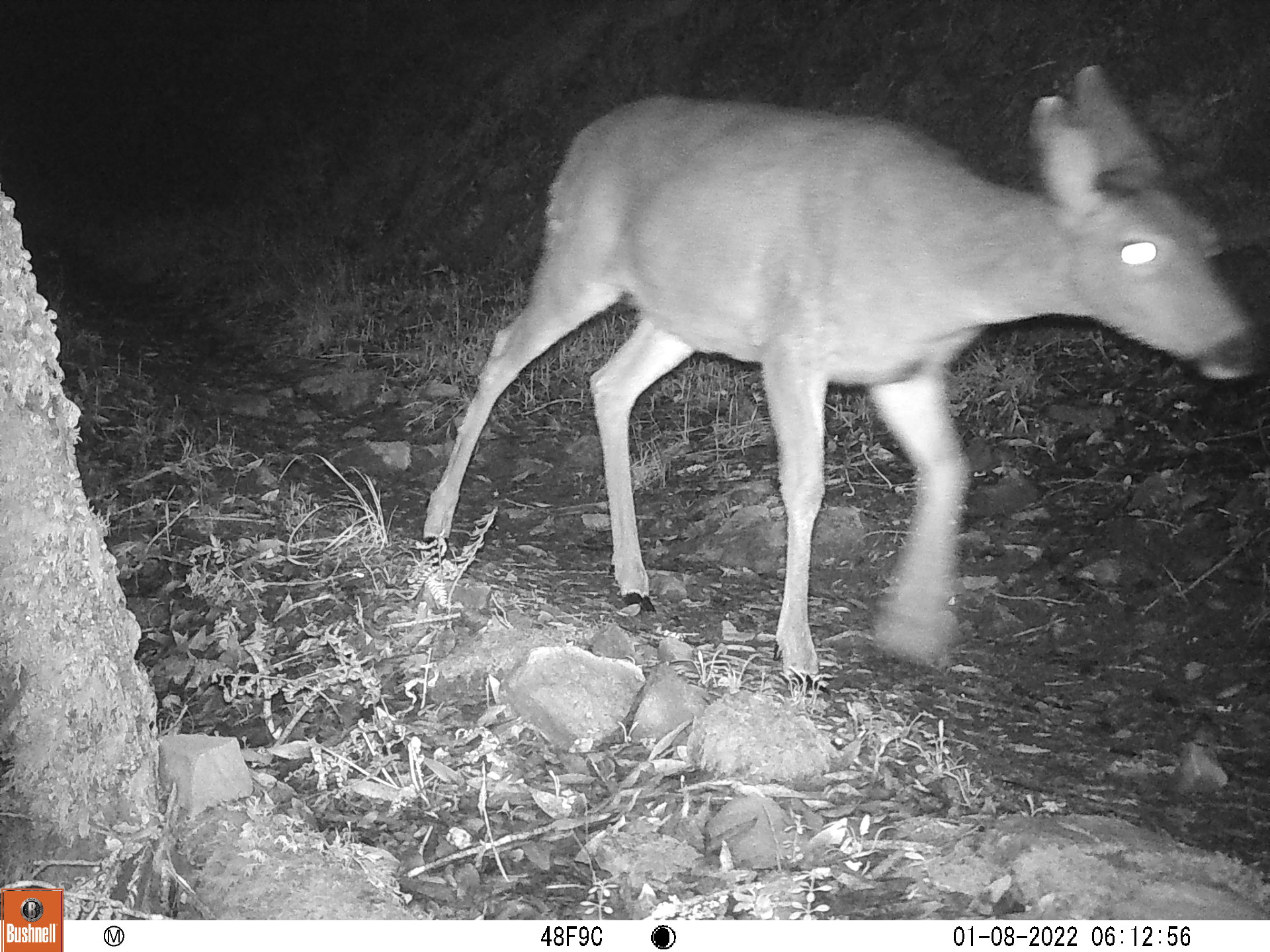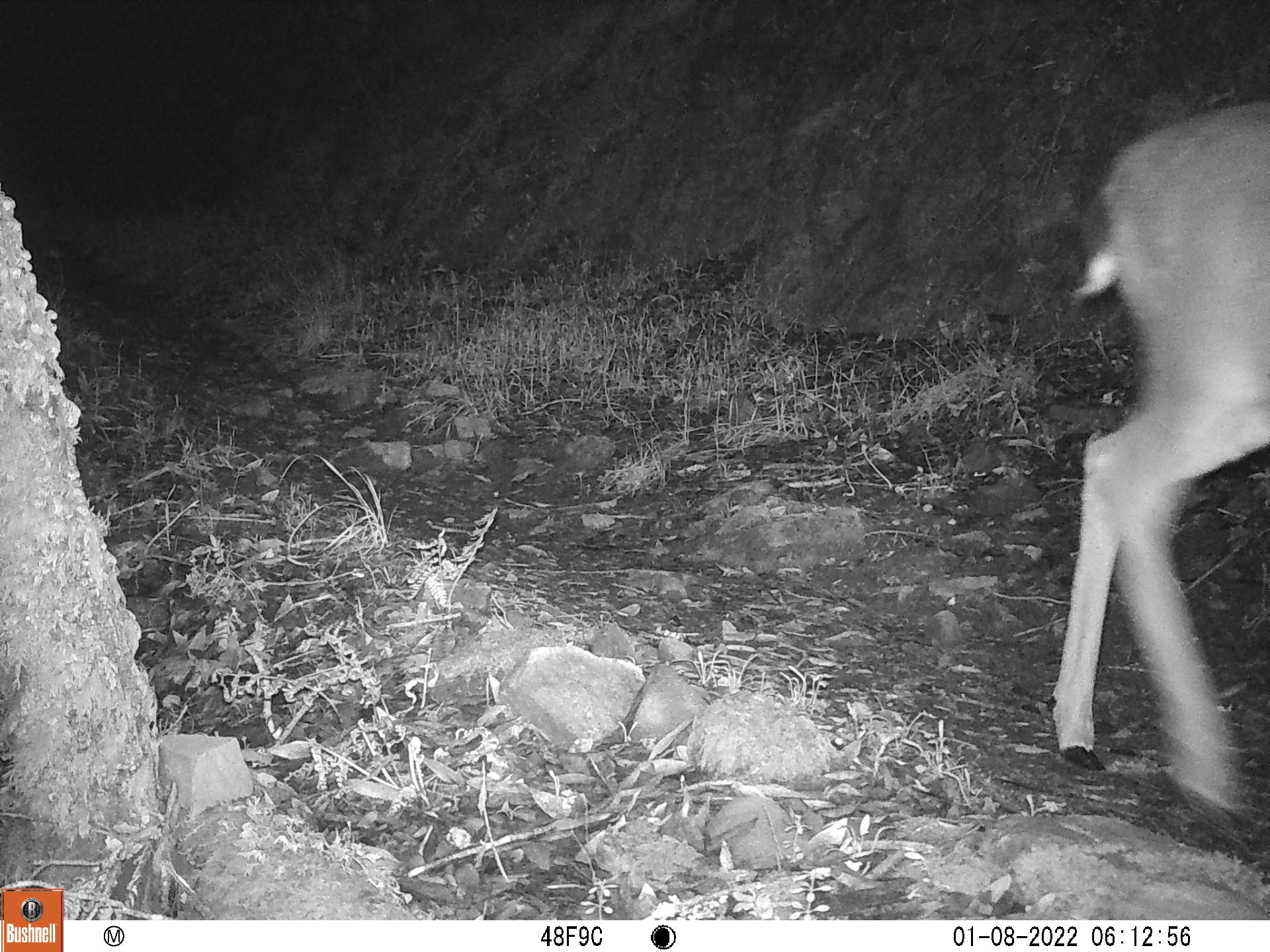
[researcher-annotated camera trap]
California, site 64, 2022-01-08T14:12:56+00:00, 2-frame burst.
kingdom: Animalia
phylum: Chordata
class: Mammalia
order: Artiodactyla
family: Cervidae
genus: Odocoileus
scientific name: Odocoileus hemionus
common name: mule deer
Mule deer (Odocoileus hemionus).